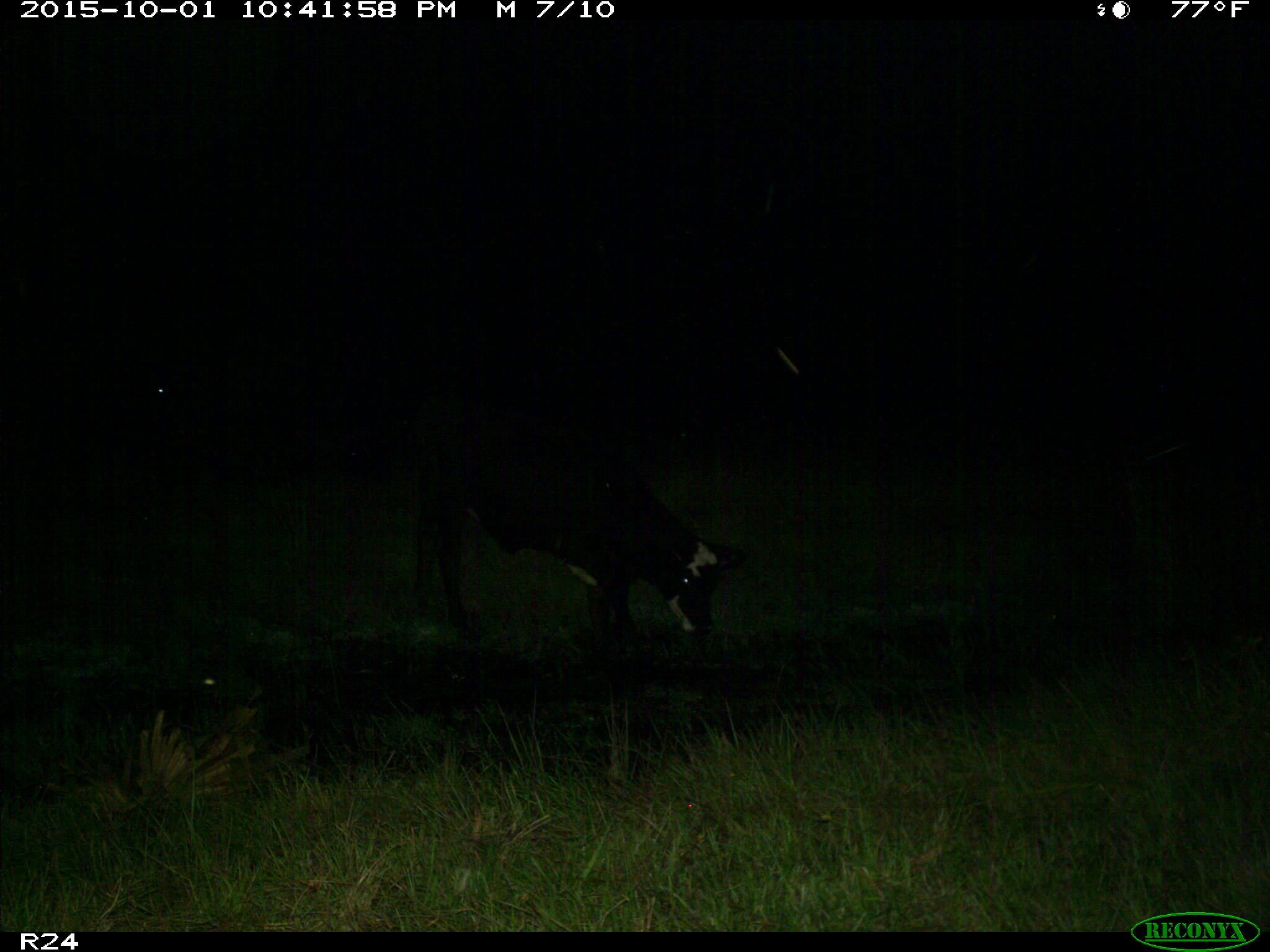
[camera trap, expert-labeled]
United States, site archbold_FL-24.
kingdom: Animalia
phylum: Chordata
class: Mammalia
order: Artiodactyla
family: Bovidae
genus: Bos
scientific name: Bos taurus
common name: domestic cow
Bos taurus (domestic cow).